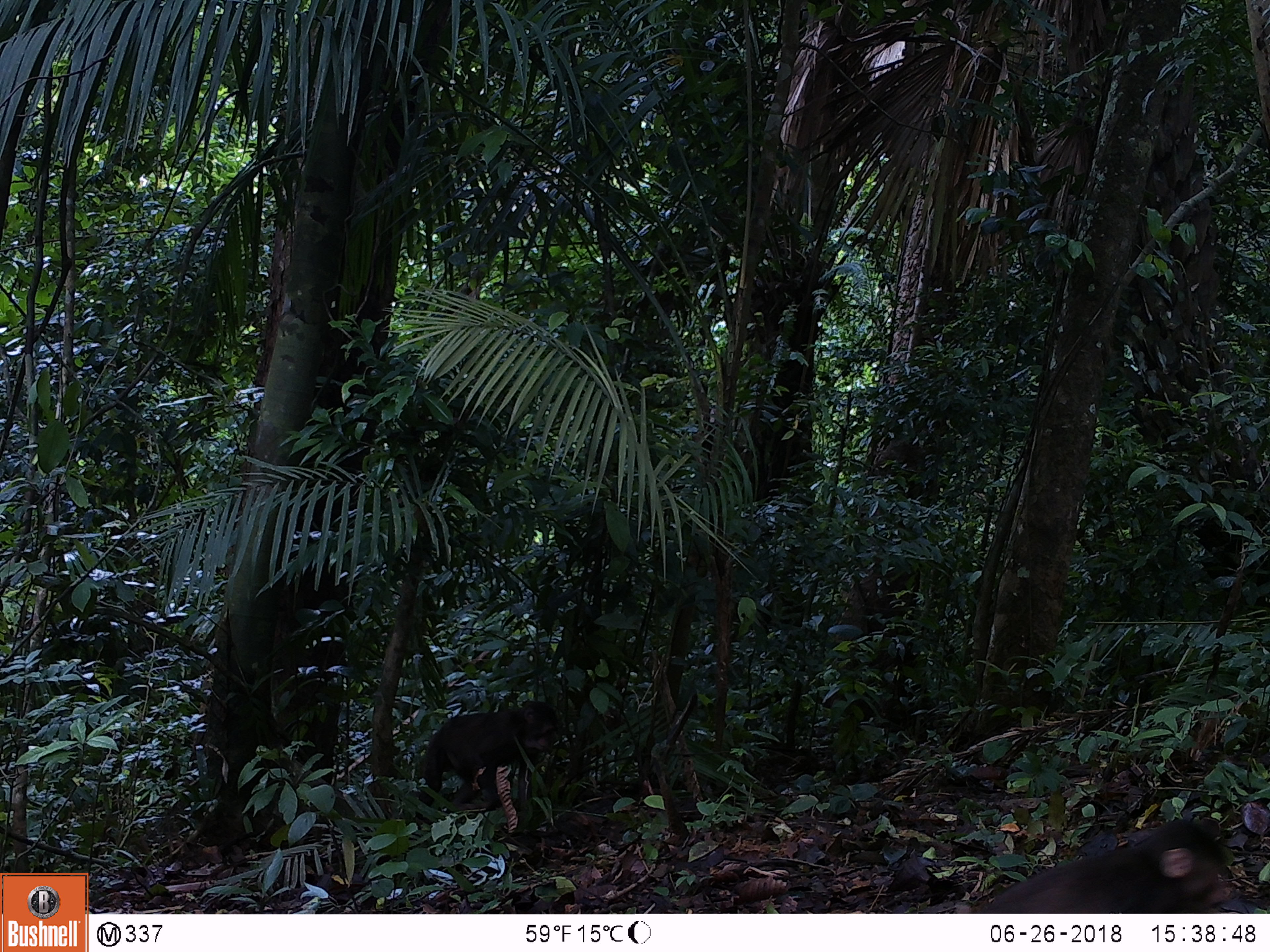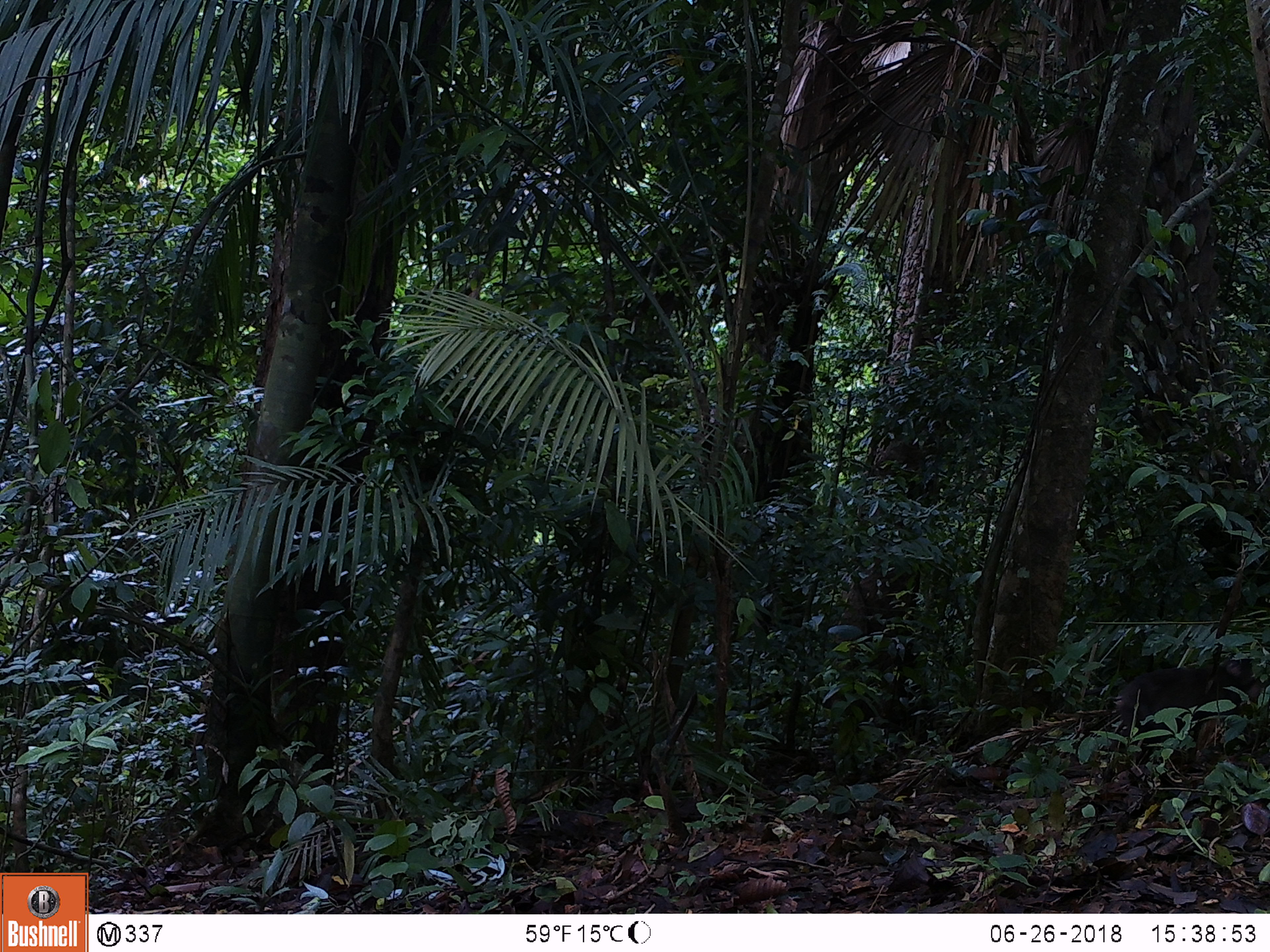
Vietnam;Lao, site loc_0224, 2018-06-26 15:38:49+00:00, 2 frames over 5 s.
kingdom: Animalia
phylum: Chordata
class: Mammalia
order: Primates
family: Cercopithecidae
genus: Macaca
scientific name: Macaca arctoides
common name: stump-tailed macaque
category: stump tailed macaque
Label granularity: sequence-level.